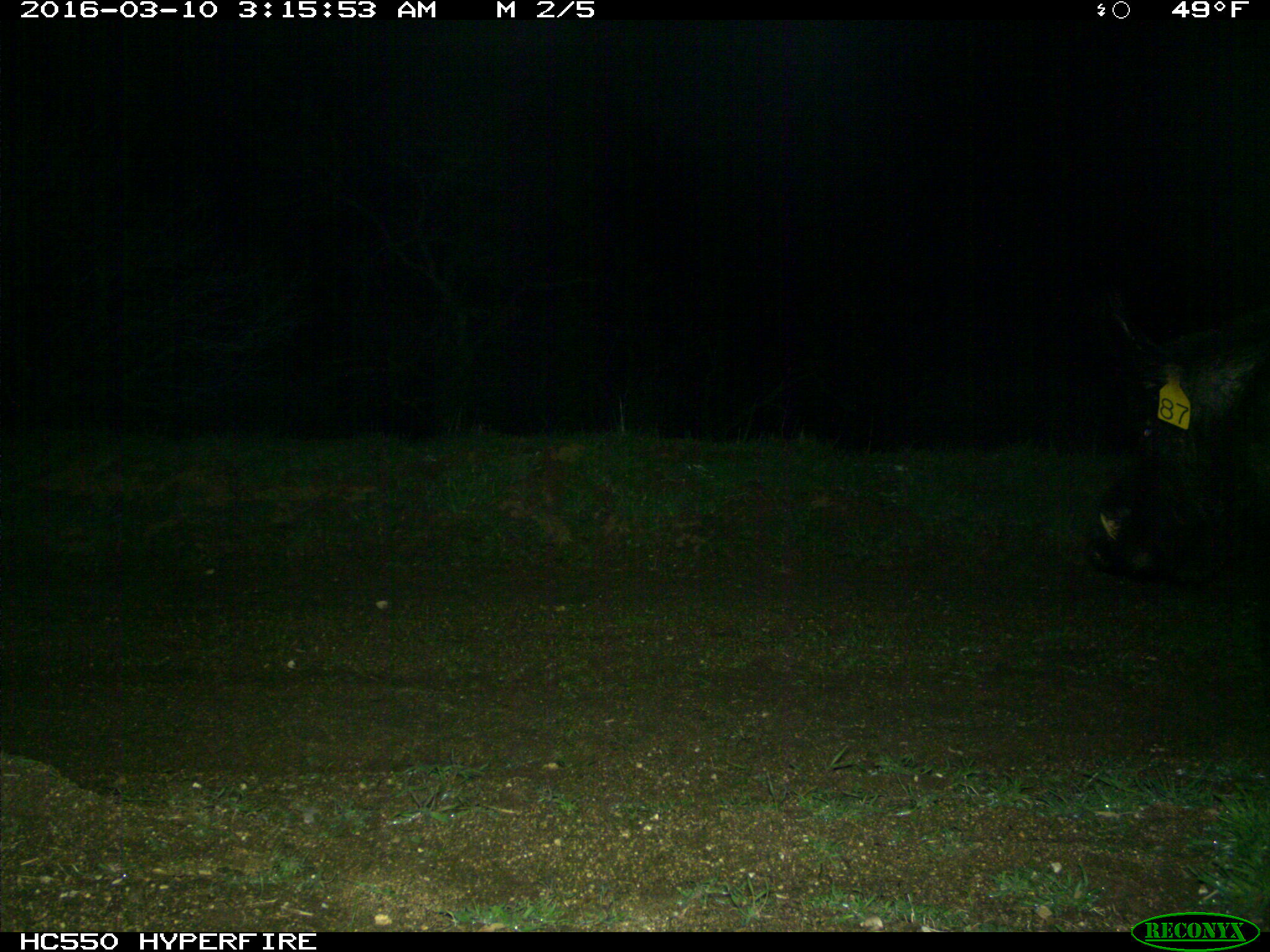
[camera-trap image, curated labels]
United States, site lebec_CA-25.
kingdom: Animalia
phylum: Chordata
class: Mammalia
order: Artiodactyla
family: Suidae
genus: Sus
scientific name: Sus scrofa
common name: wild boar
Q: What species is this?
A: Sus scrofa (wild boar).